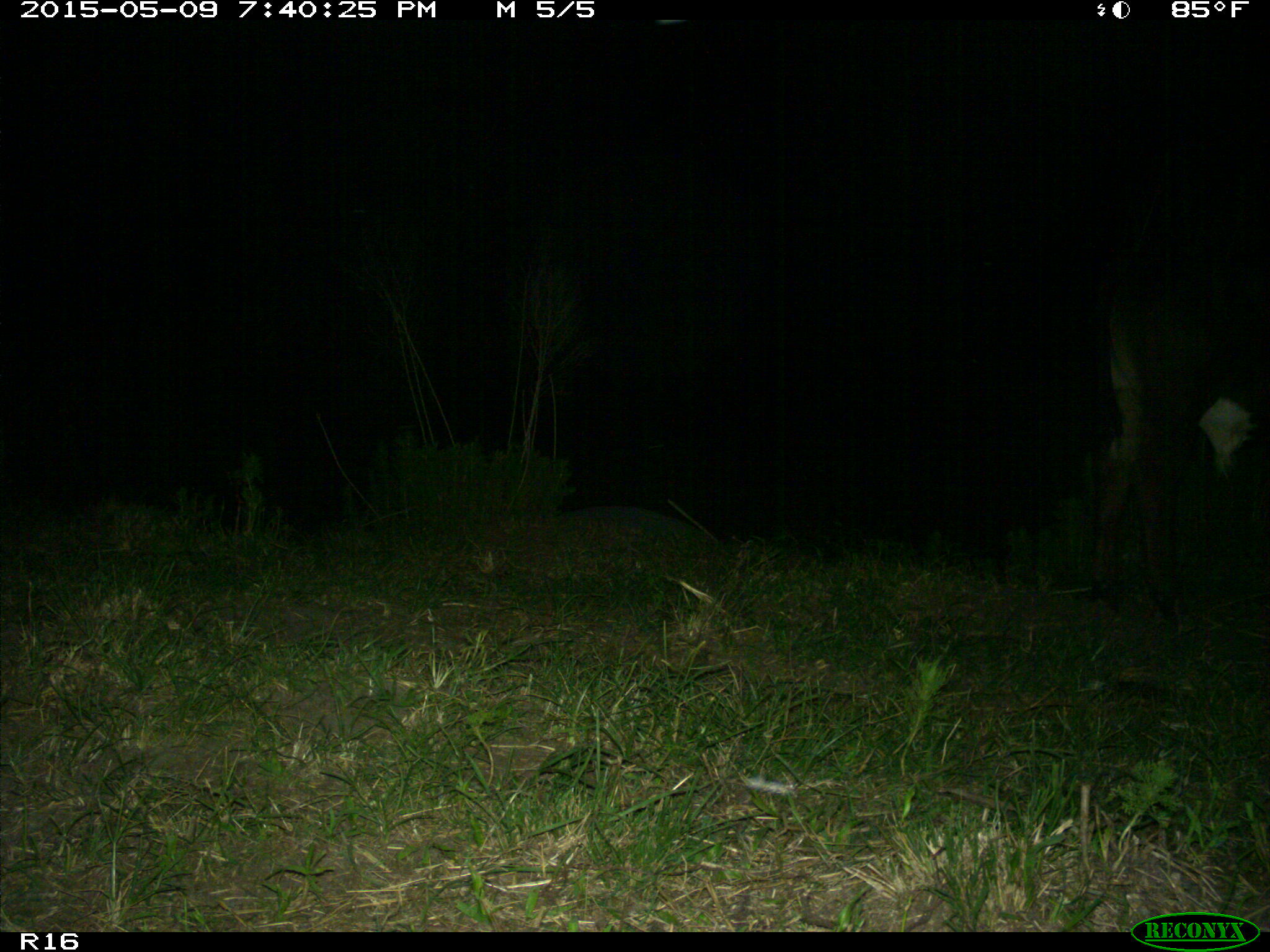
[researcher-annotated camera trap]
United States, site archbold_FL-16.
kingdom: Animalia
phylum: Chordata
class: Mammalia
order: Artiodactyla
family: Bovidae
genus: Bos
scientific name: Bos taurus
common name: domestic cow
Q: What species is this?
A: Bos taurus (domestic cow).